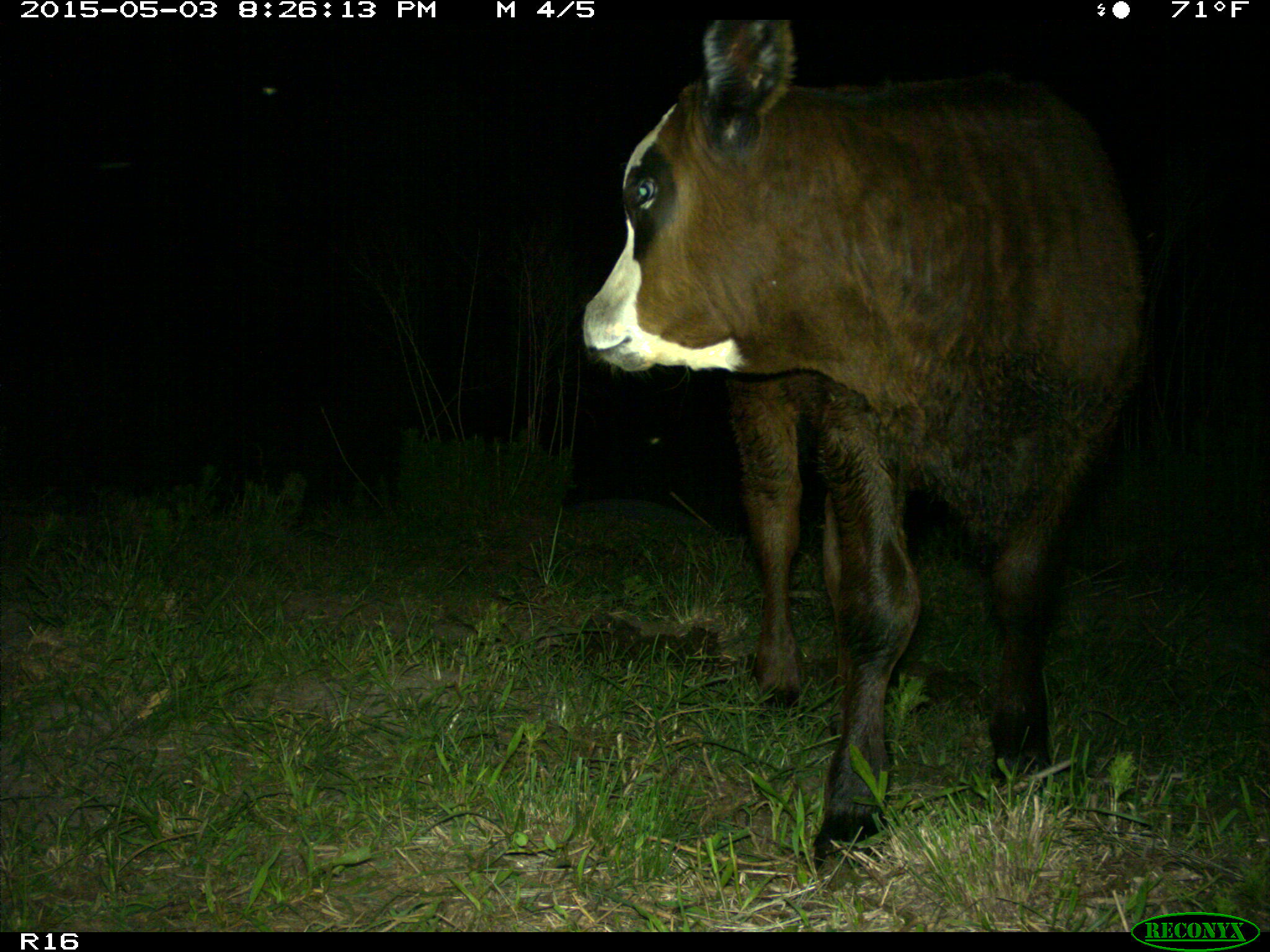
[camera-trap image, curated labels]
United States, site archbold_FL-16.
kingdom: Animalia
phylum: Chordata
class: Mammalia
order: Artiodactyla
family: Bovidae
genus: Bos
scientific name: Bos taurus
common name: domestic cow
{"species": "Bos taurus (domestic cow)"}